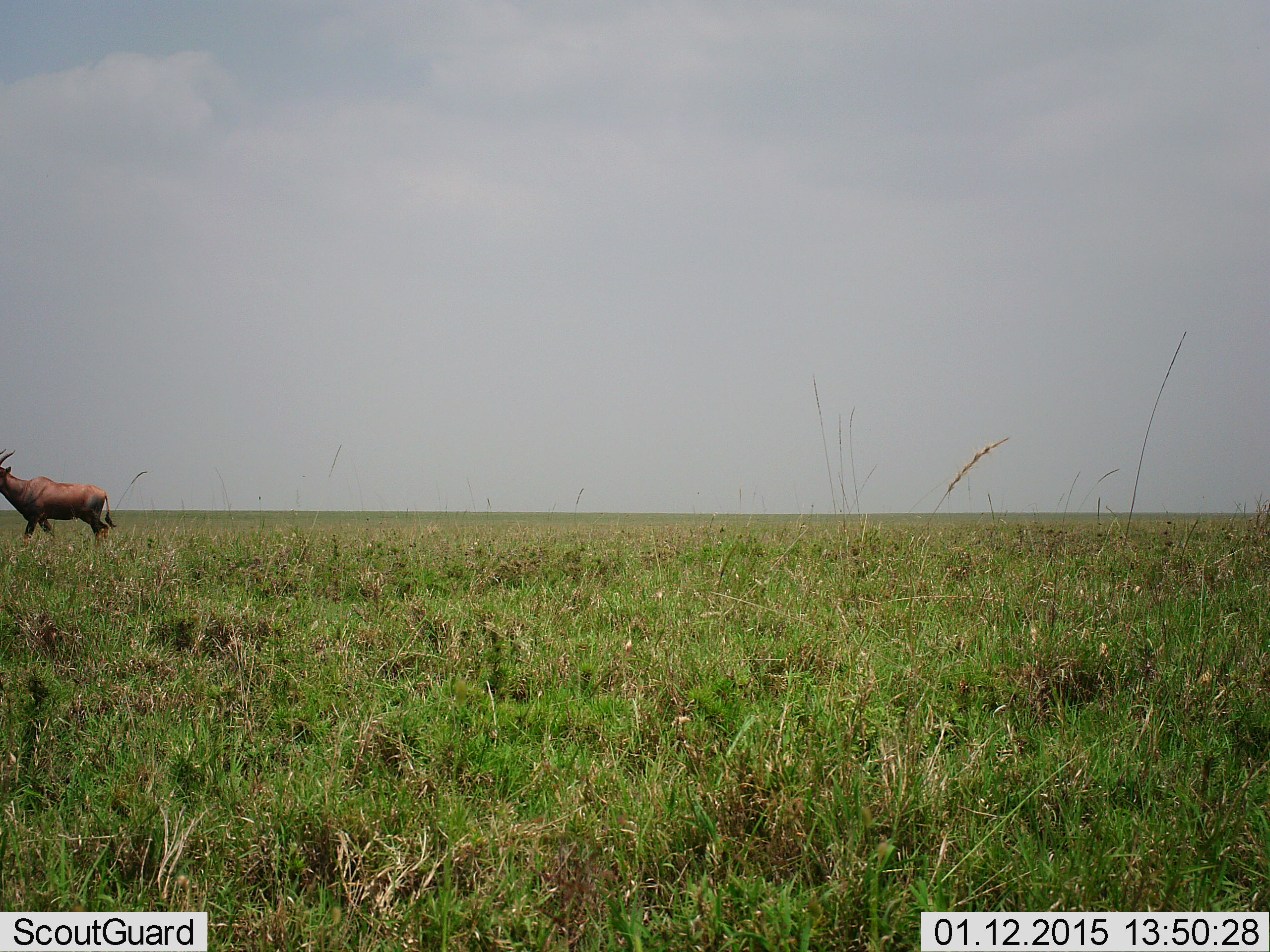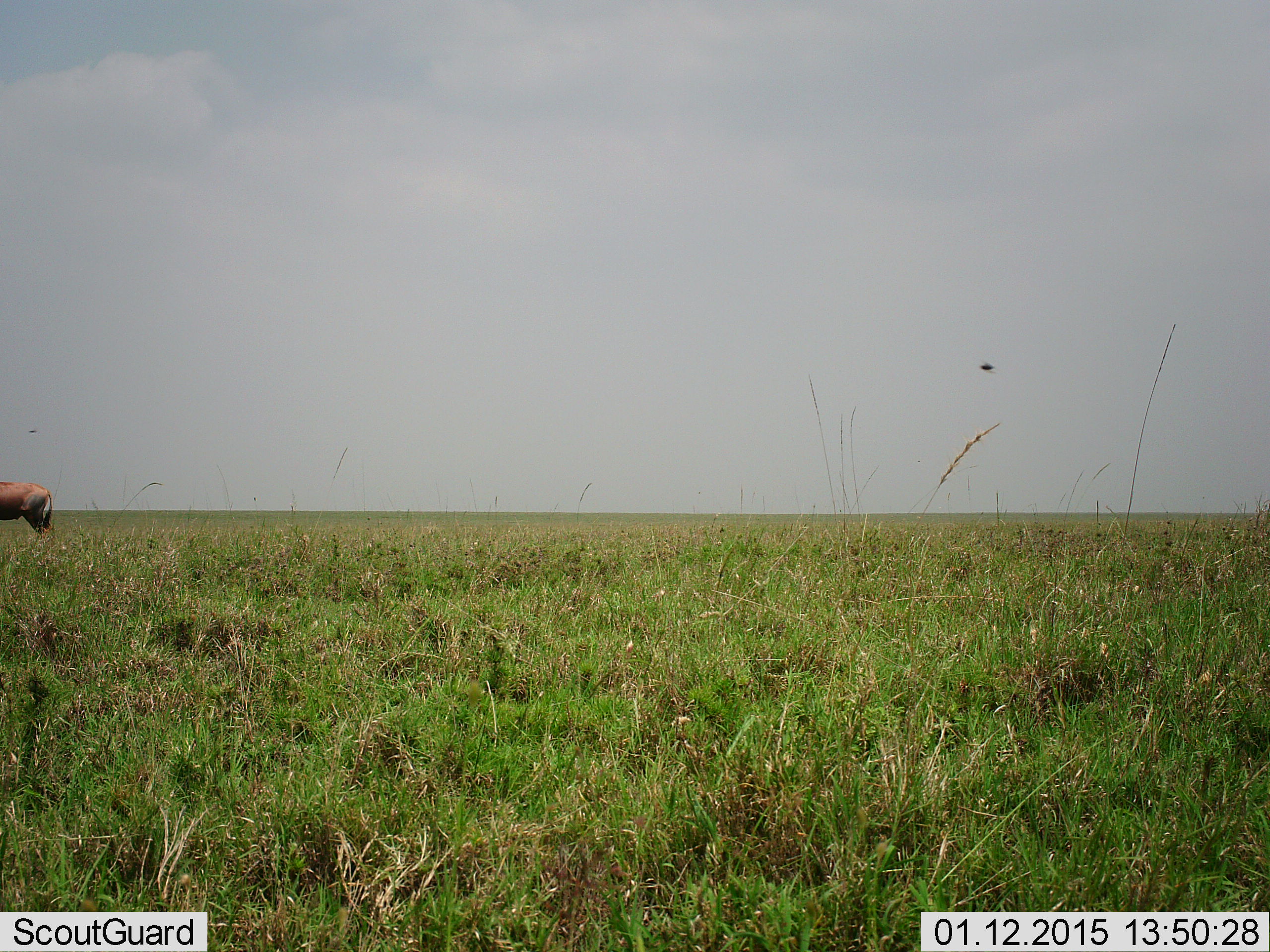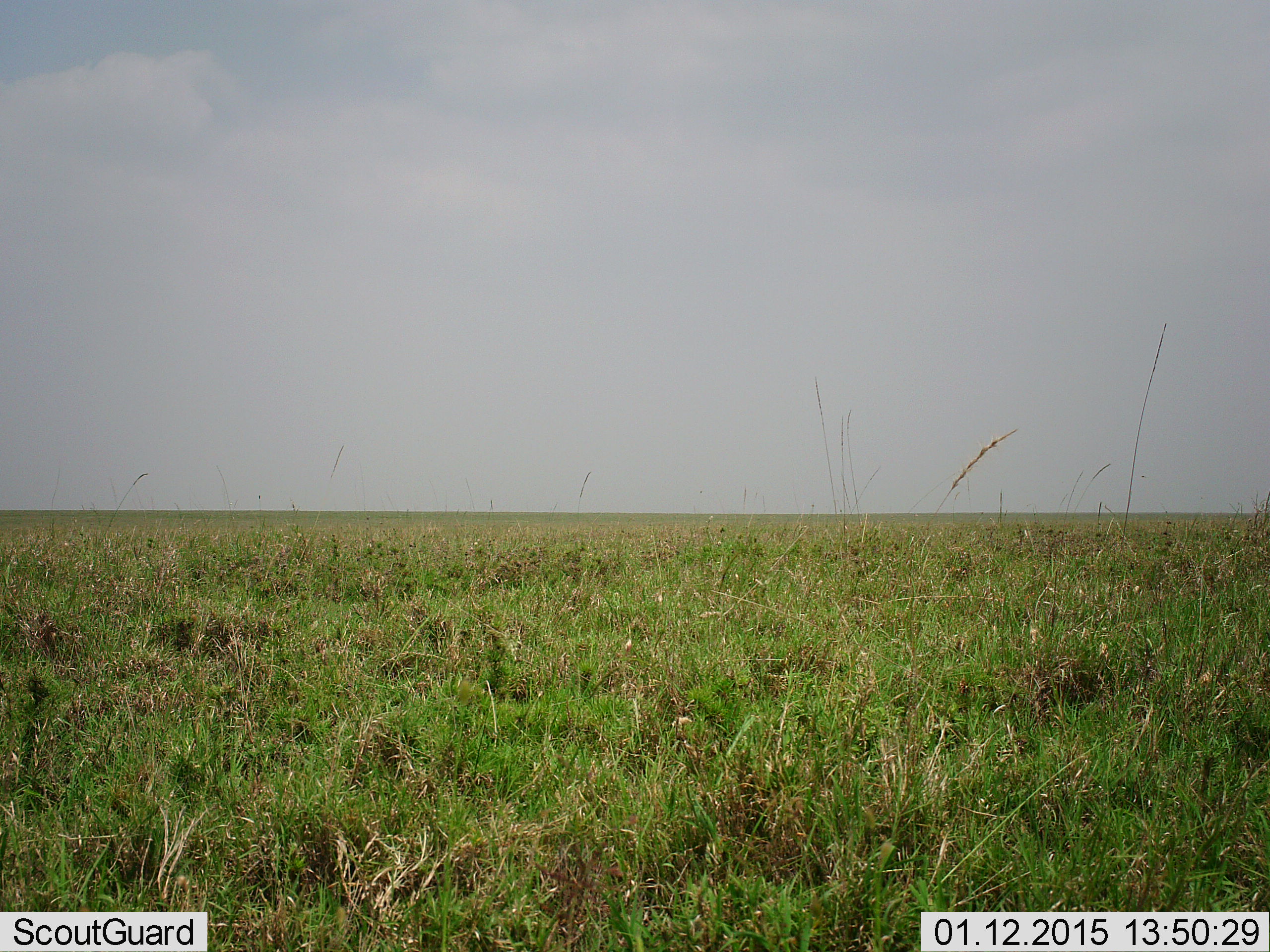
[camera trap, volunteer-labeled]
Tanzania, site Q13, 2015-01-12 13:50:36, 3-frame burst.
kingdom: Animalia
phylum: Chordata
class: Mammalia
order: Artiodactyla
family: Bovidae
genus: Damaliscus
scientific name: Damaliscus lunatus jimela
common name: topi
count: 1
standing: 23%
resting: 0%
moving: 77%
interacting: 0%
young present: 0%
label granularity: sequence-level